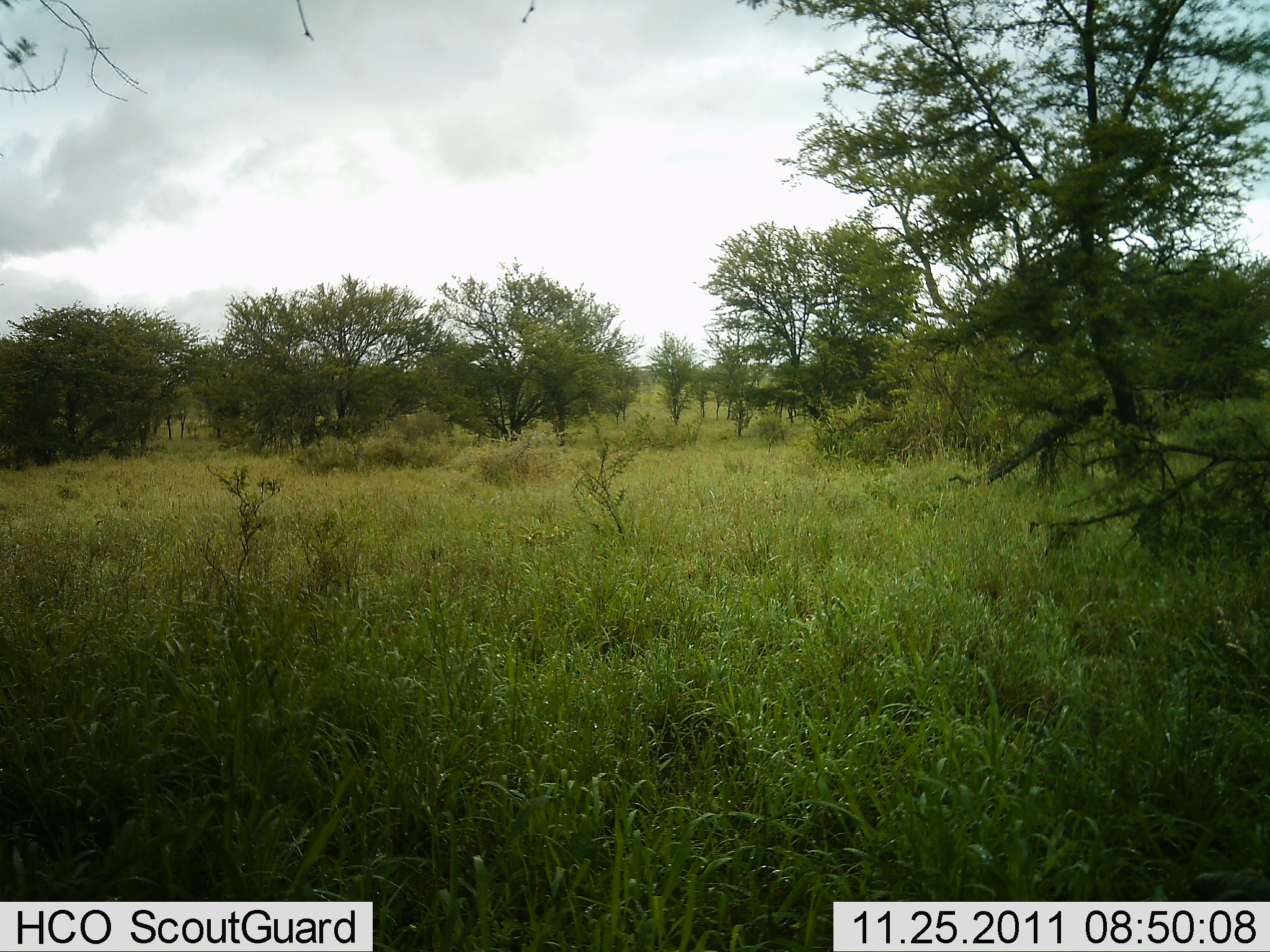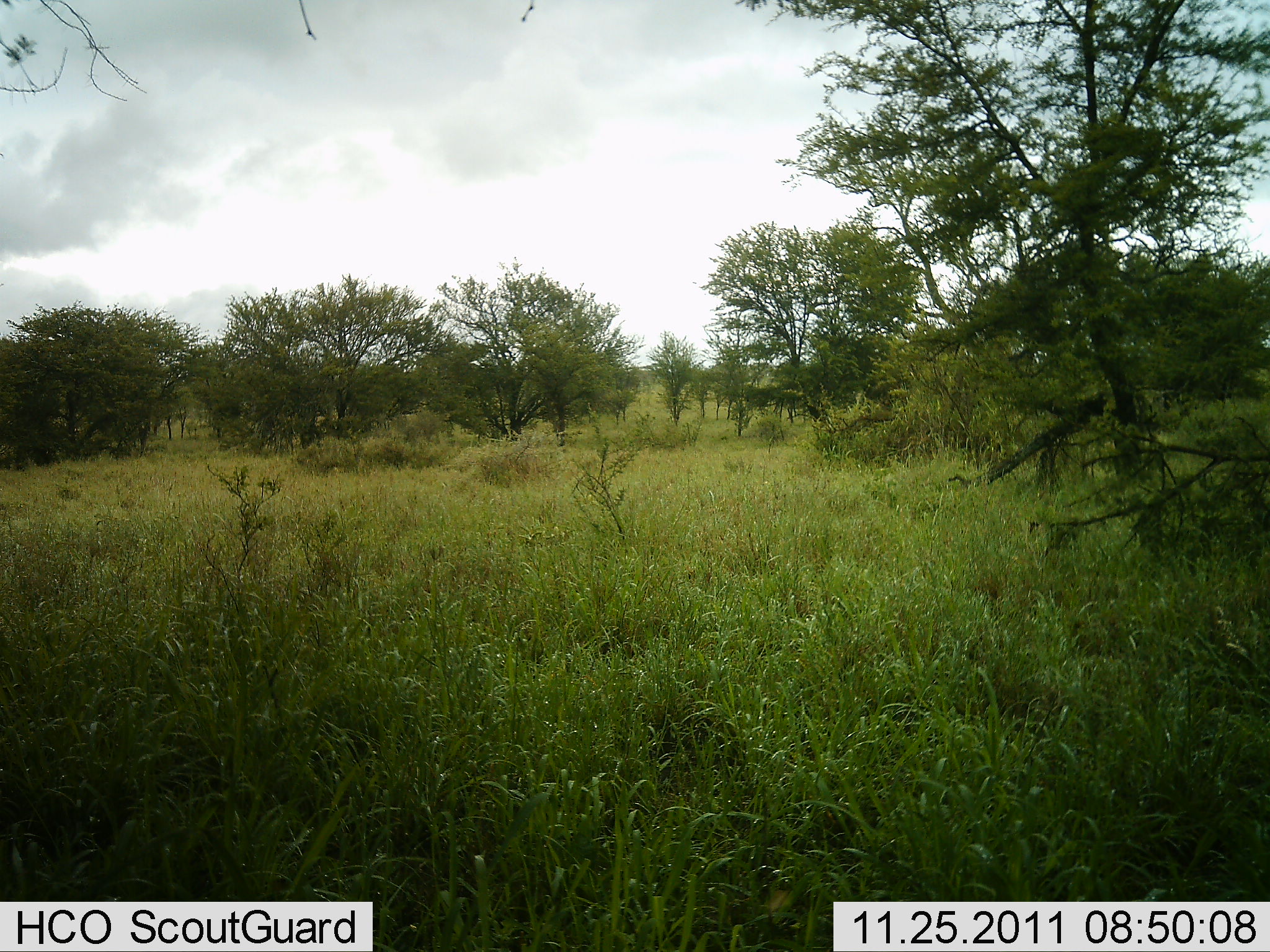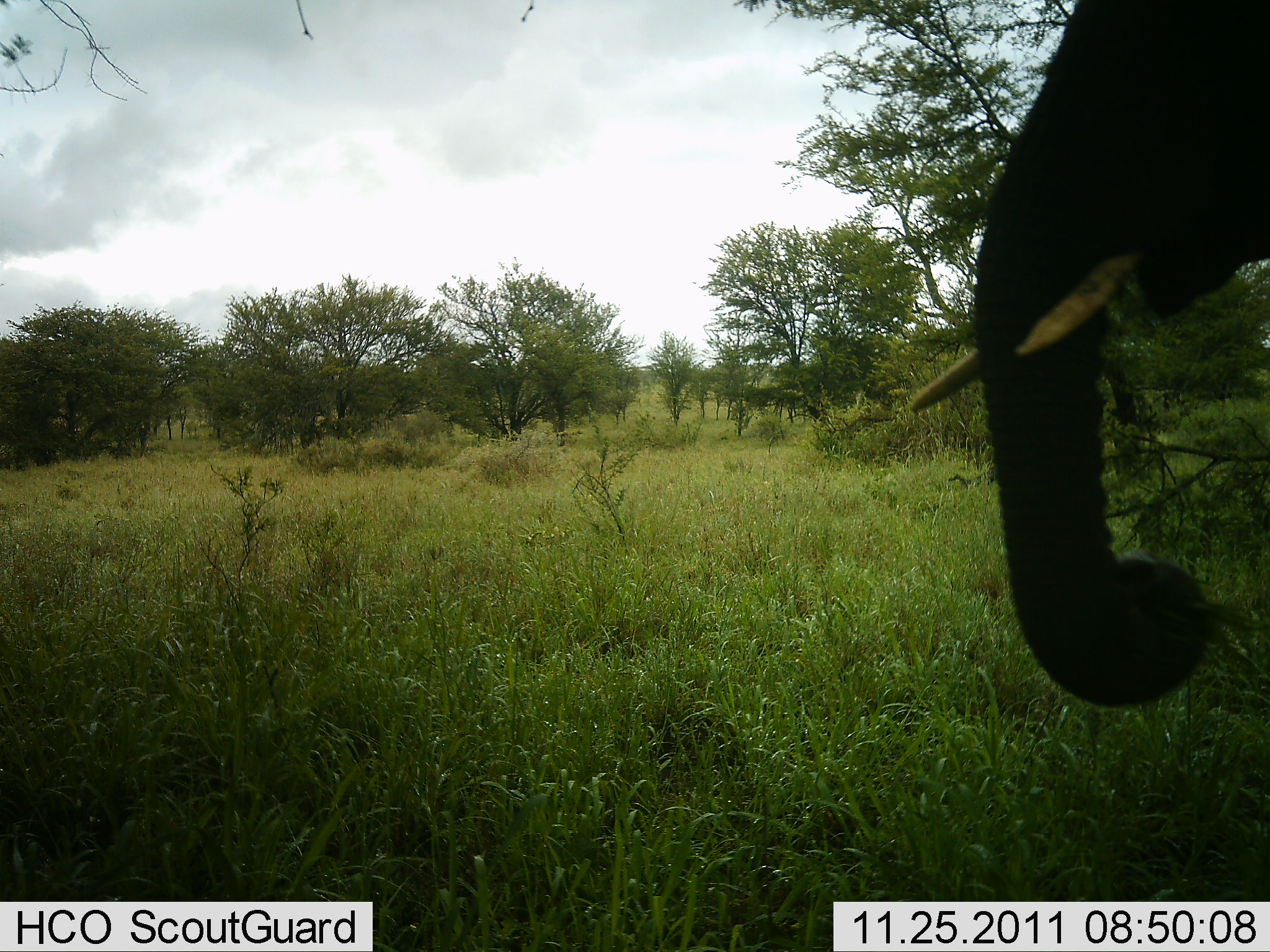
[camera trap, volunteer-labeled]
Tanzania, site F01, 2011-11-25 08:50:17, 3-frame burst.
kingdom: Animalia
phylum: Chordata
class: Mammalia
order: Proboscidea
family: Elephantidae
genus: Loxodonta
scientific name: Loxodonta africana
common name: african bush elephant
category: elephant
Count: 1.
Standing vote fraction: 30%.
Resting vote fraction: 0%.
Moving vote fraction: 80%.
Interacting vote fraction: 0%.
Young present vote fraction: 0%.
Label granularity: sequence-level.